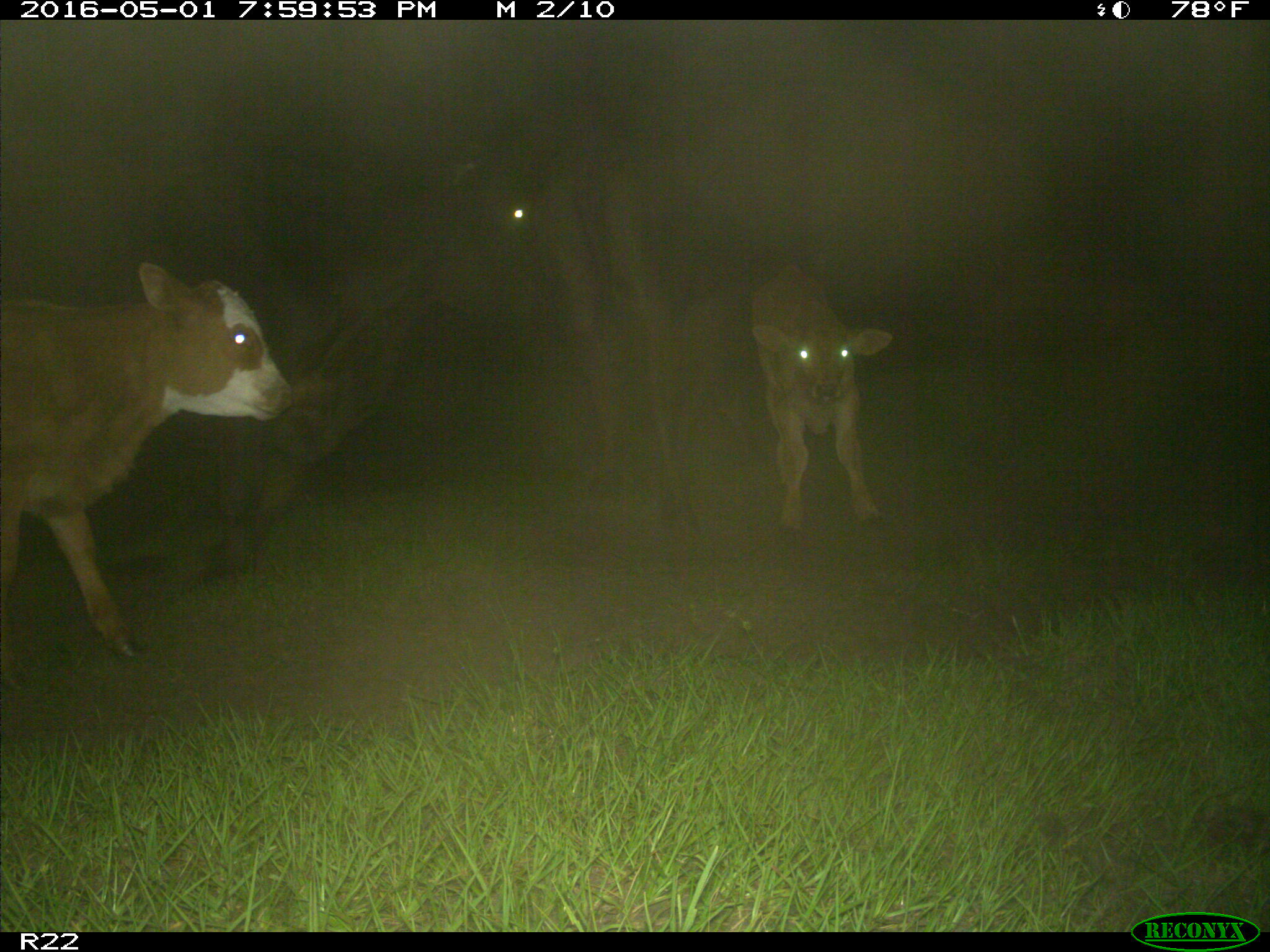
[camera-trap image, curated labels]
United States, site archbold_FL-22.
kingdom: Animalia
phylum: Chordata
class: Mammalia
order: Artiodactyla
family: Bovidae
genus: Bos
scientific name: Bos taurus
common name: domestic cow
Bos taurus (domestic cow).